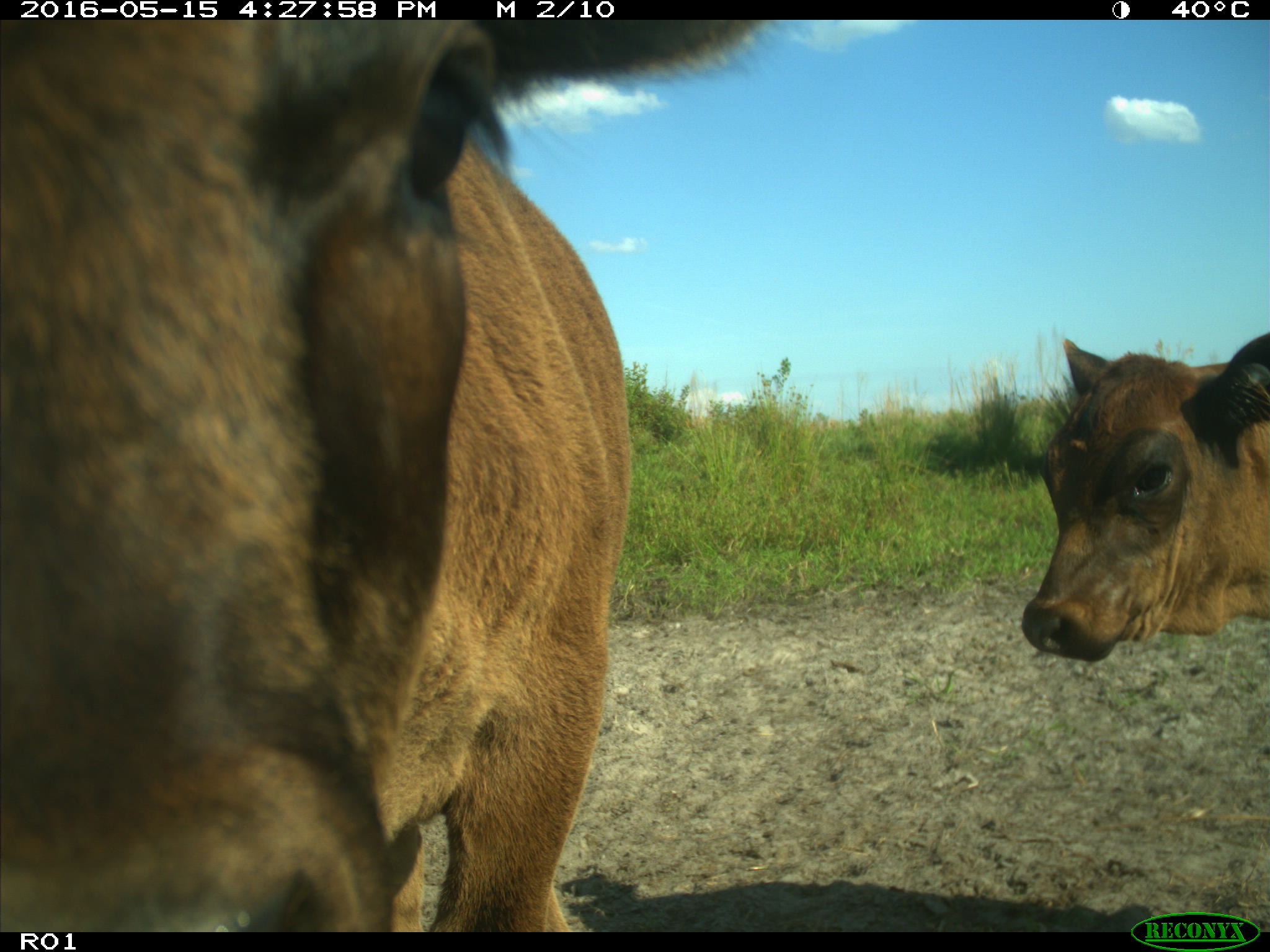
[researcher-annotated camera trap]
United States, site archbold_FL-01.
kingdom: Animalia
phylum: Chordata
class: Mammalia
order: Artiodactyla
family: Bovidae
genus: Bos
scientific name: Bos taurus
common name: domestic cow